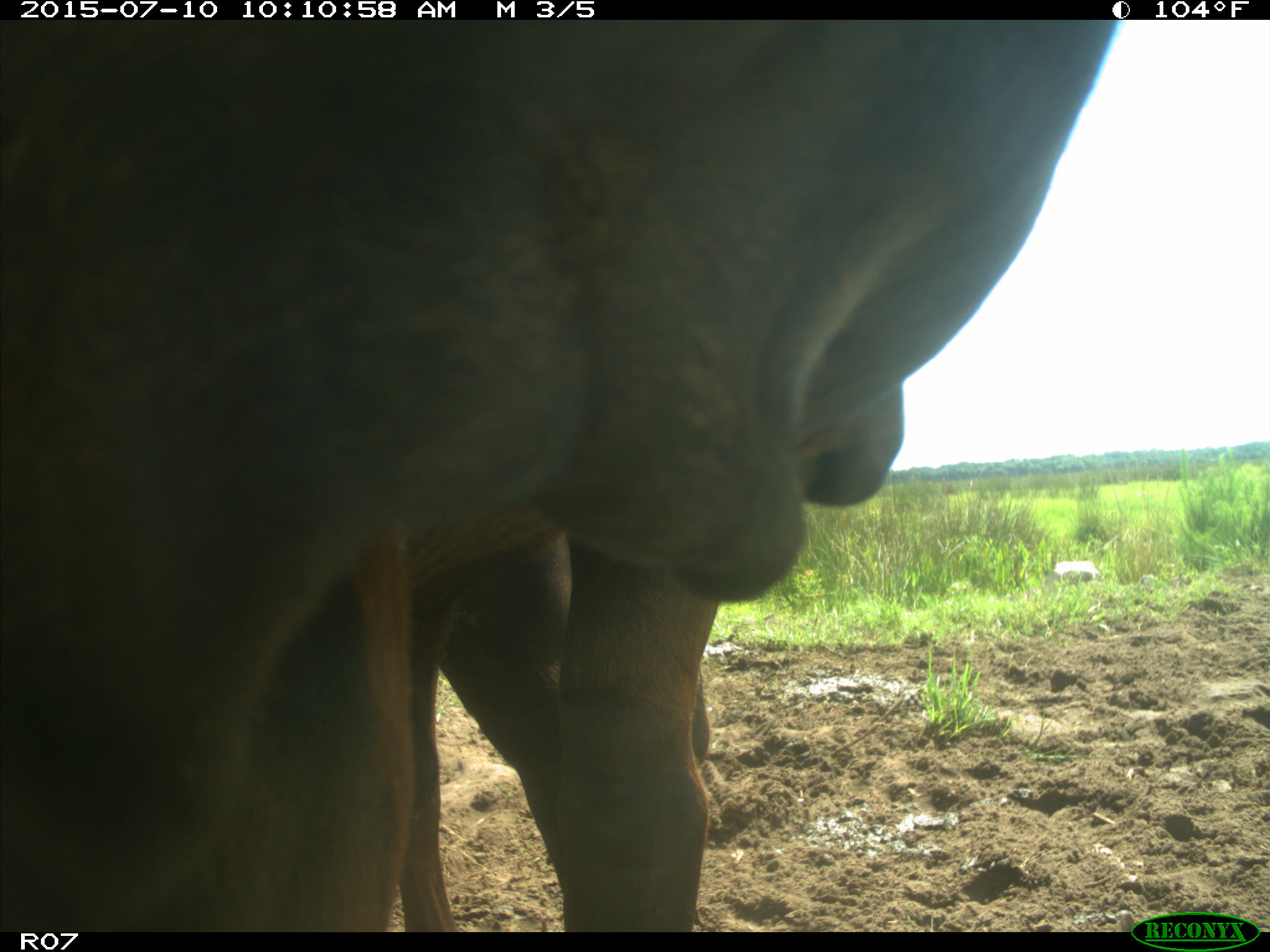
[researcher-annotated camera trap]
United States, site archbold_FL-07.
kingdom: Animalia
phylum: Chordata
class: Mammalia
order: Artiodactyla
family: Bovidae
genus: Bos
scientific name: Bos taurus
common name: domestic cow